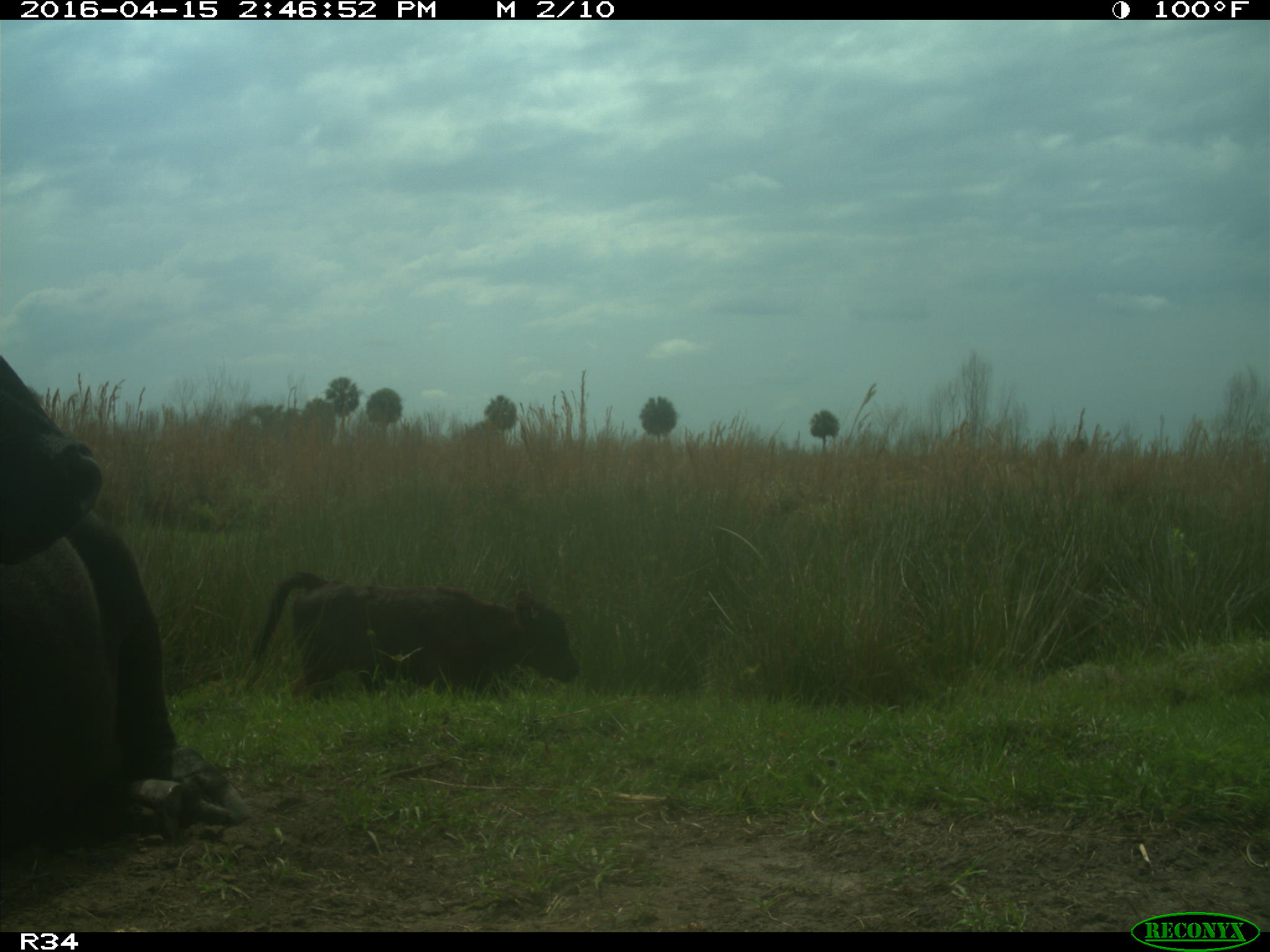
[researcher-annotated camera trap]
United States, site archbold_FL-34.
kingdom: Animalia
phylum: Chordata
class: Mammalia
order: Artiodactyla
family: Bovidae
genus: Bos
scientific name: Bos taurus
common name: domestic cow